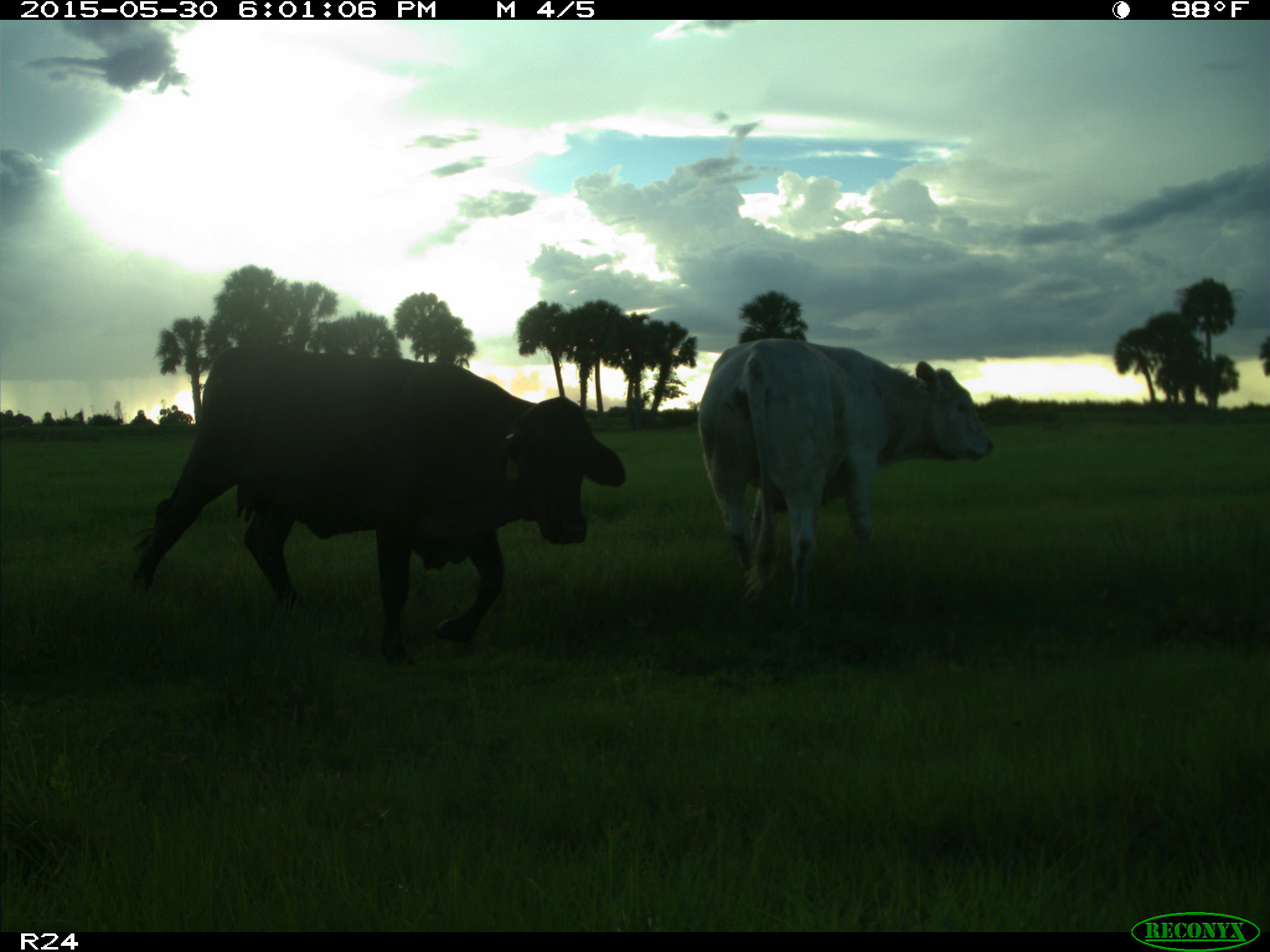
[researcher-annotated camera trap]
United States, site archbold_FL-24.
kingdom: Animalia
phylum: Chordata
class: Mammalia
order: Artiodactyla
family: Bovidae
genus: Bos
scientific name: Bos taurus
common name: domestic cow